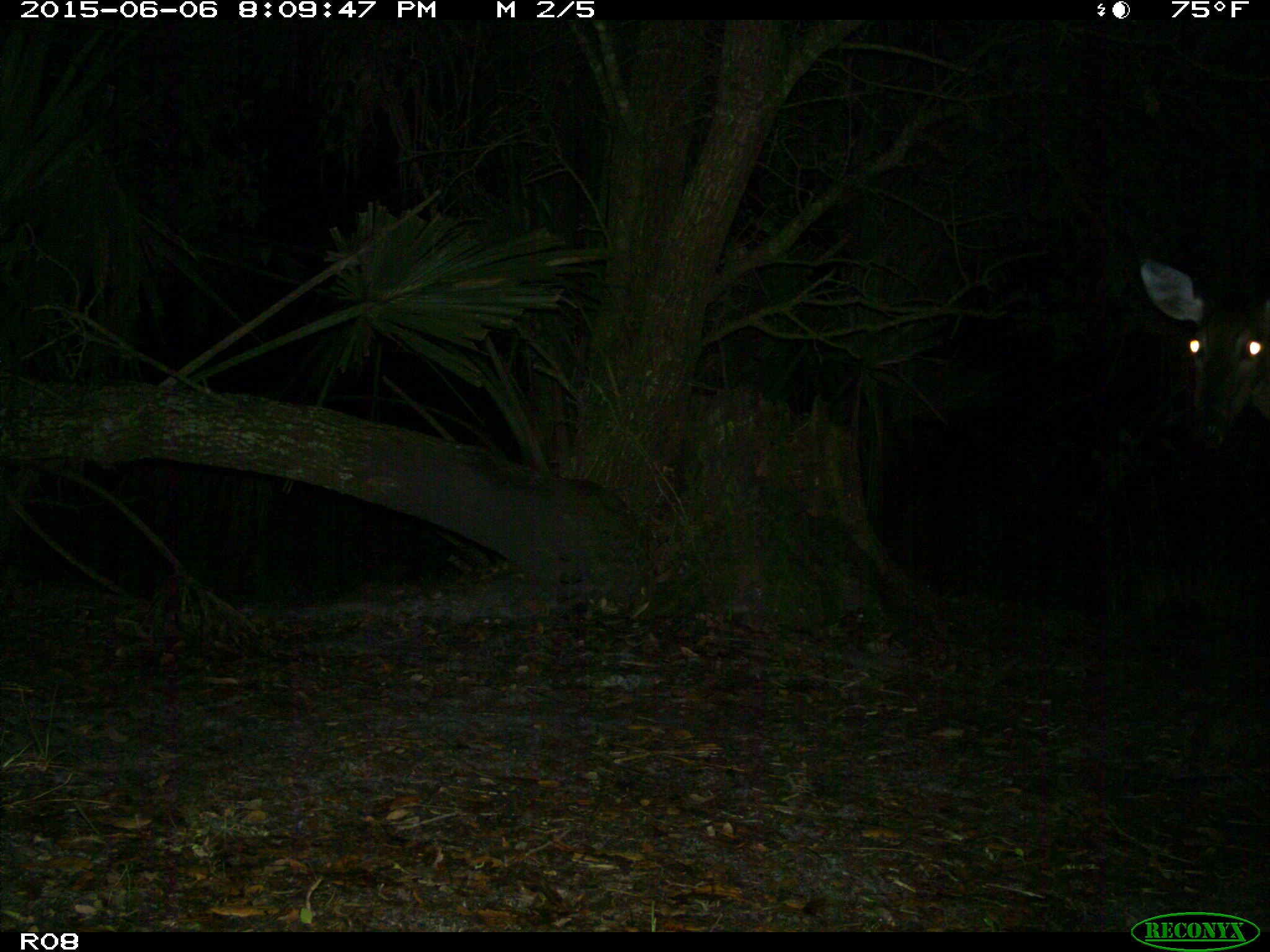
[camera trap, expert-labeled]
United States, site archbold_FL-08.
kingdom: Animalia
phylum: Chordata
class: Mammalia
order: Artiodactyla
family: Cervidae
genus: Odocoileus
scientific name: Odocoileus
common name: deer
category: unidentified deer